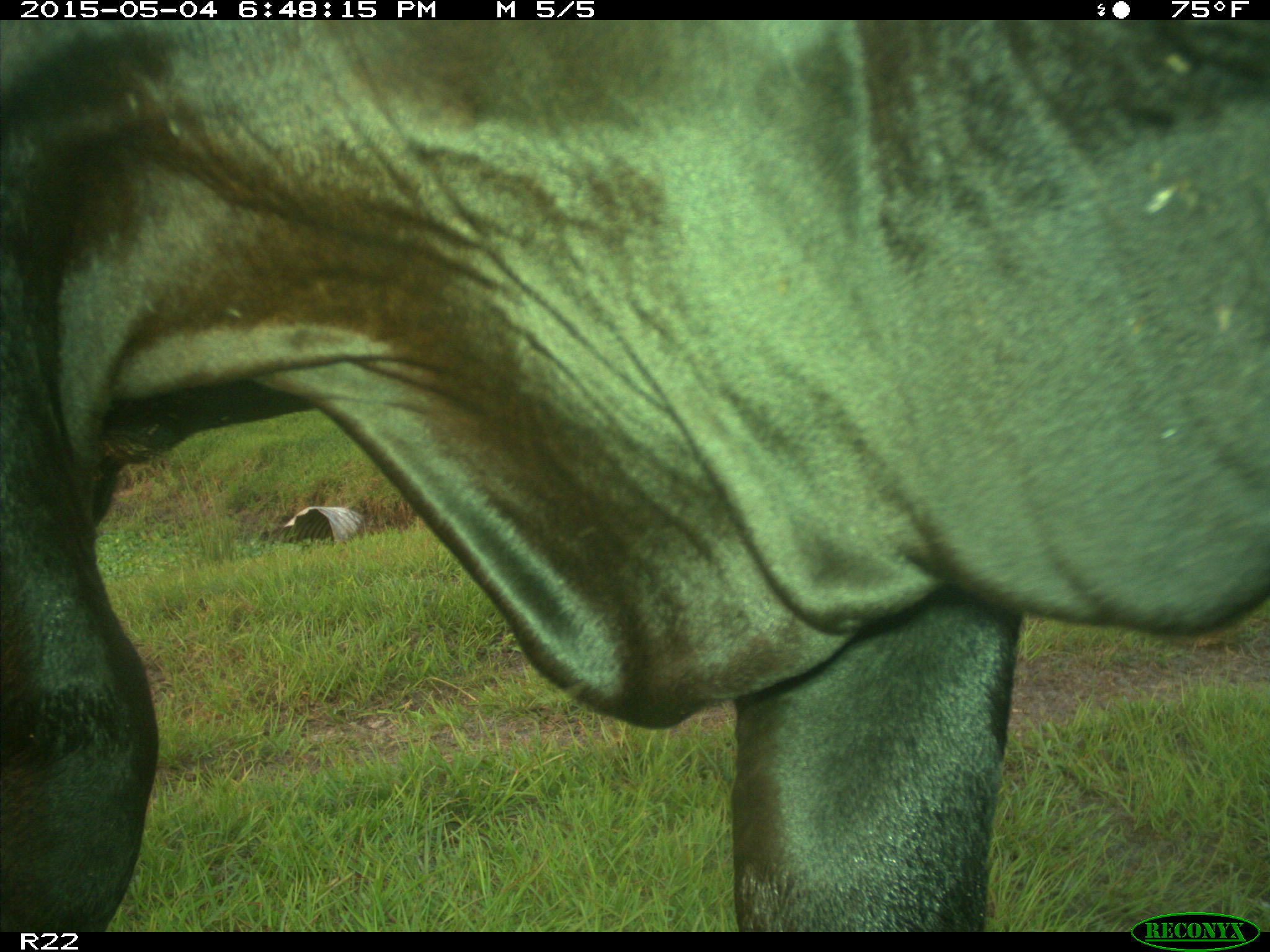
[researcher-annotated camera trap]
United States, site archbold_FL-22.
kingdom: Animalia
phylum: Chordata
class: Mammalia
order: Artiodactyla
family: Bovidae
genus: Bos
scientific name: Bos taurus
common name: domestic cow